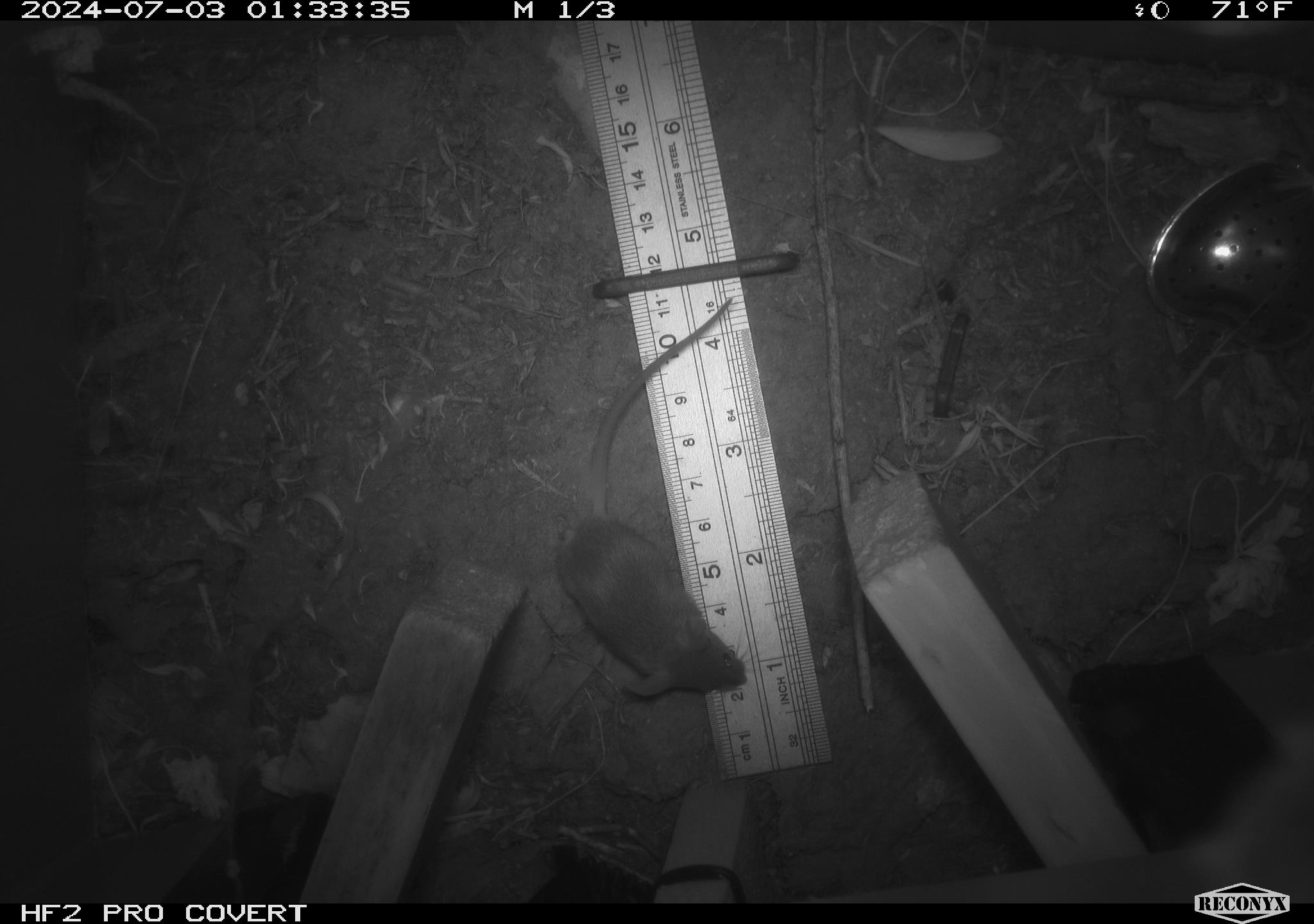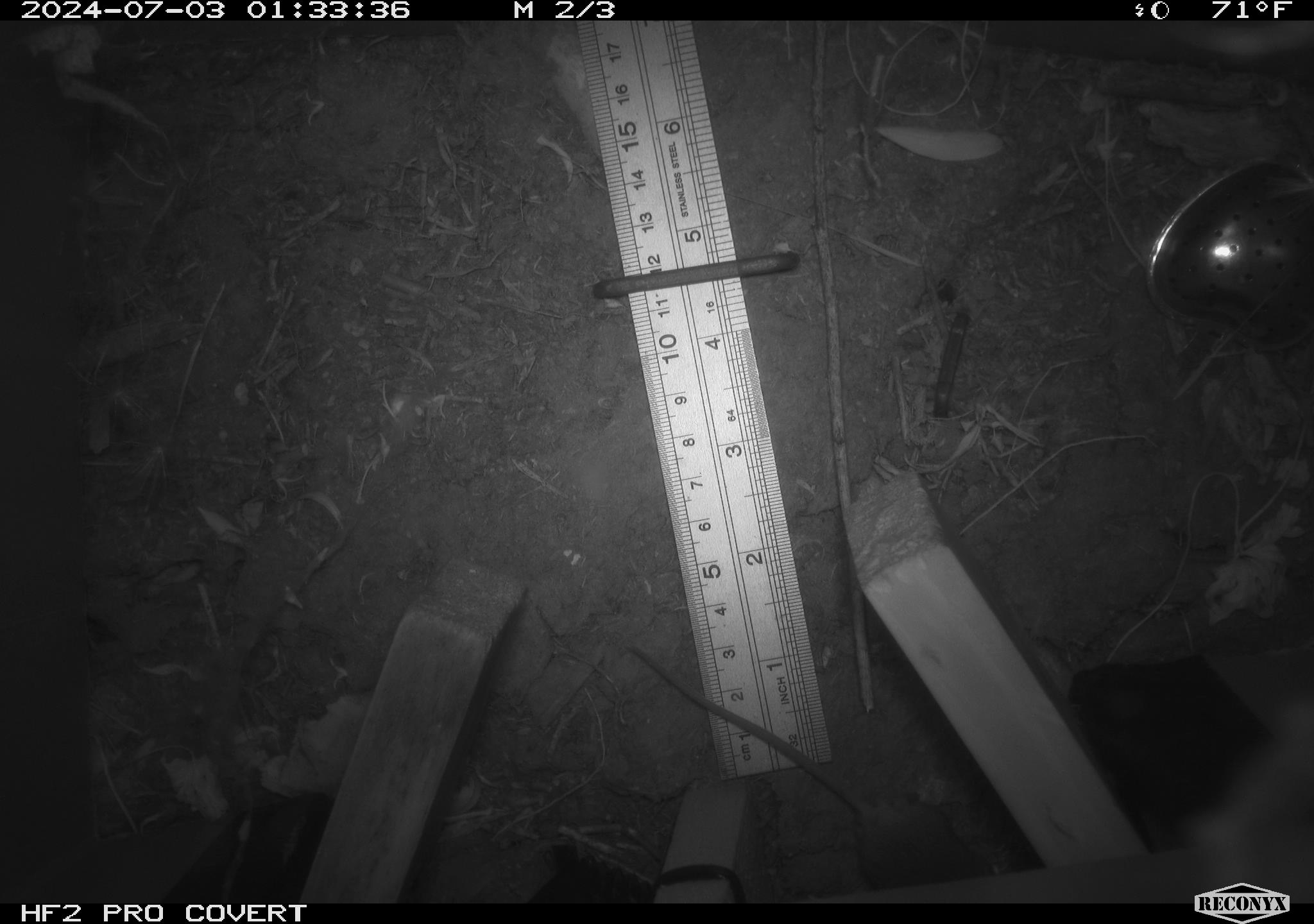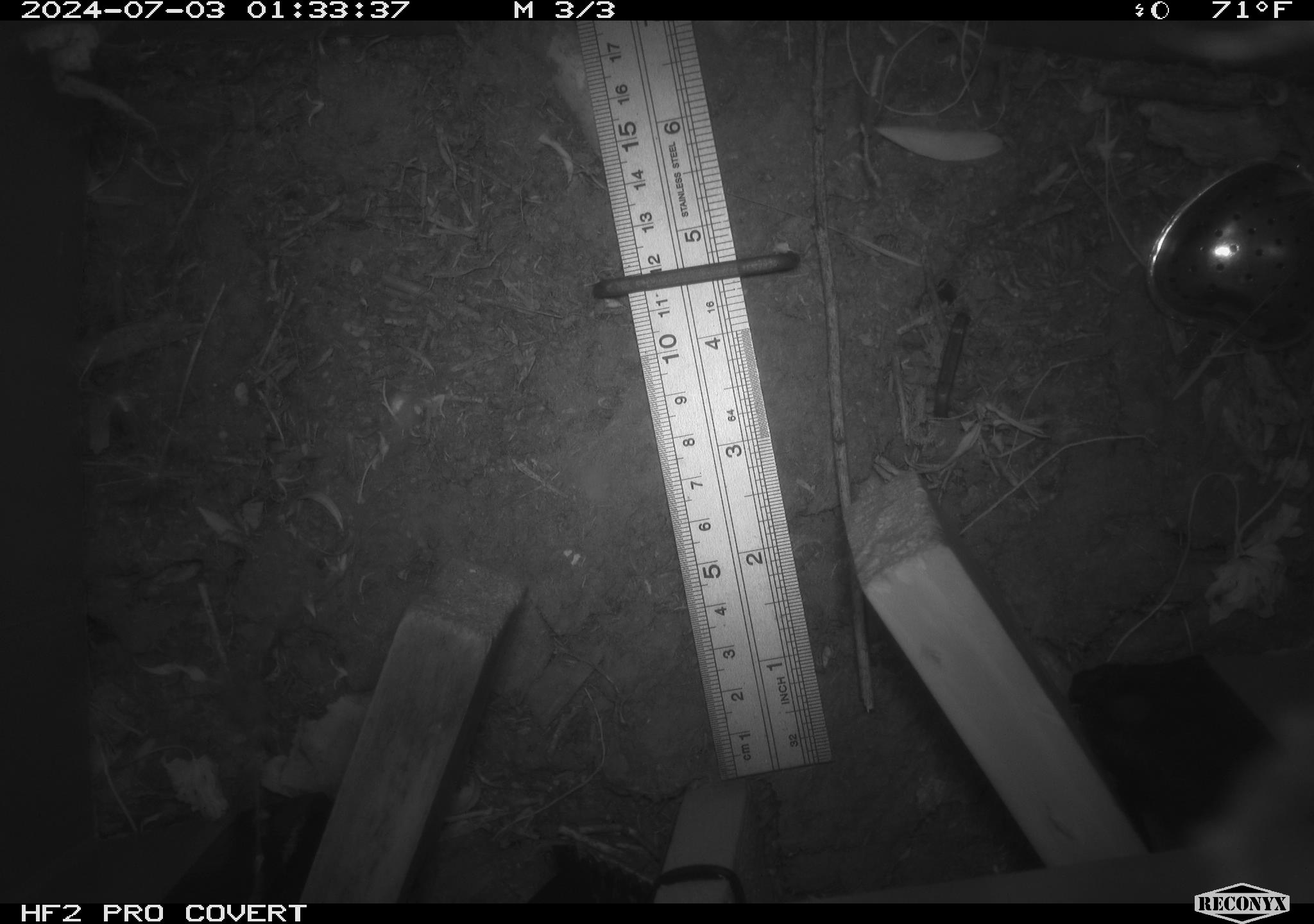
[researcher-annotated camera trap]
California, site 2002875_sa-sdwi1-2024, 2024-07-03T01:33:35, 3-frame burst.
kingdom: Animalia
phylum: Chordata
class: Mammalia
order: Rodentia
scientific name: Rodentia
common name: mouse species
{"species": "mouse species (Rodentia)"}